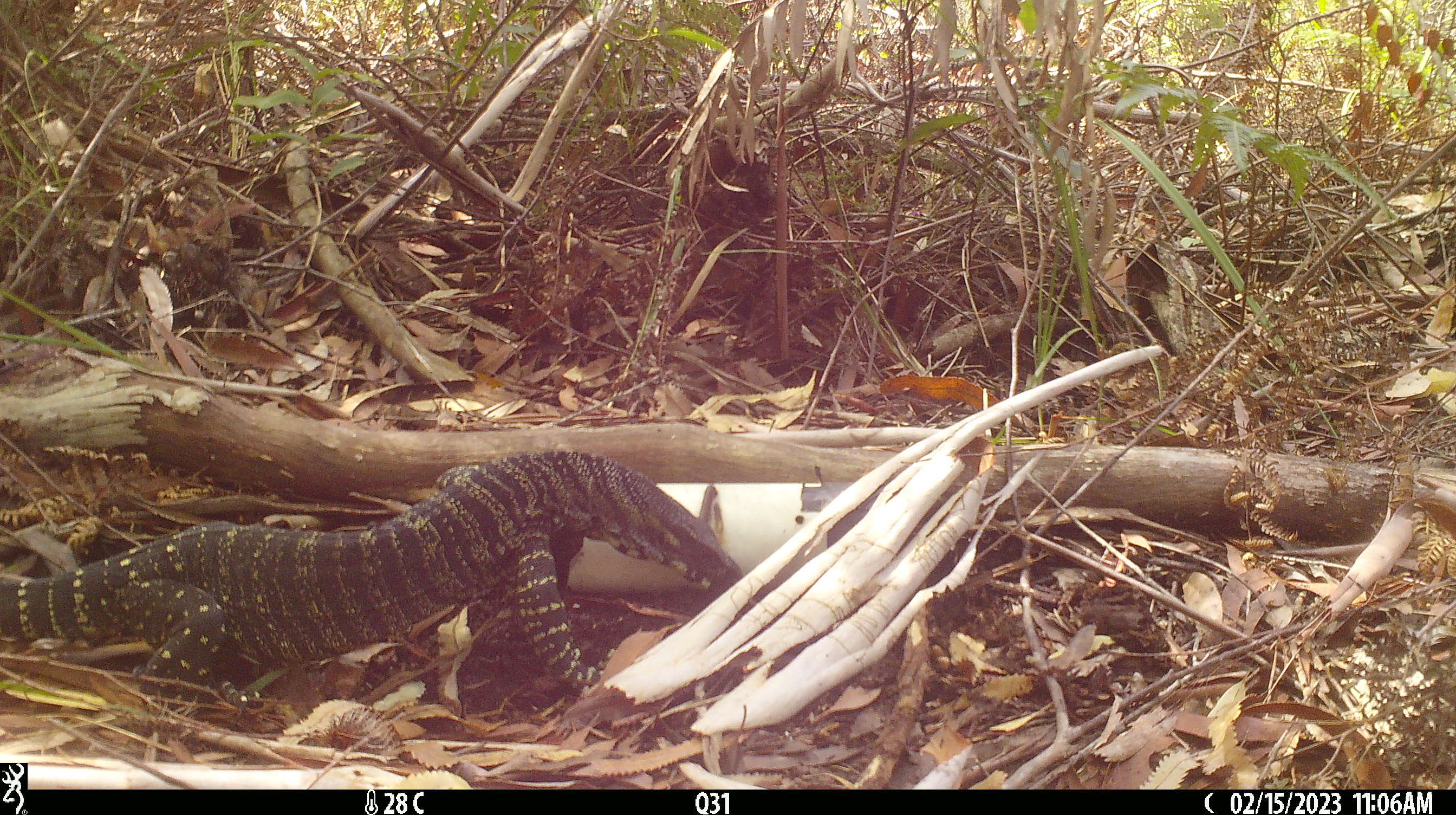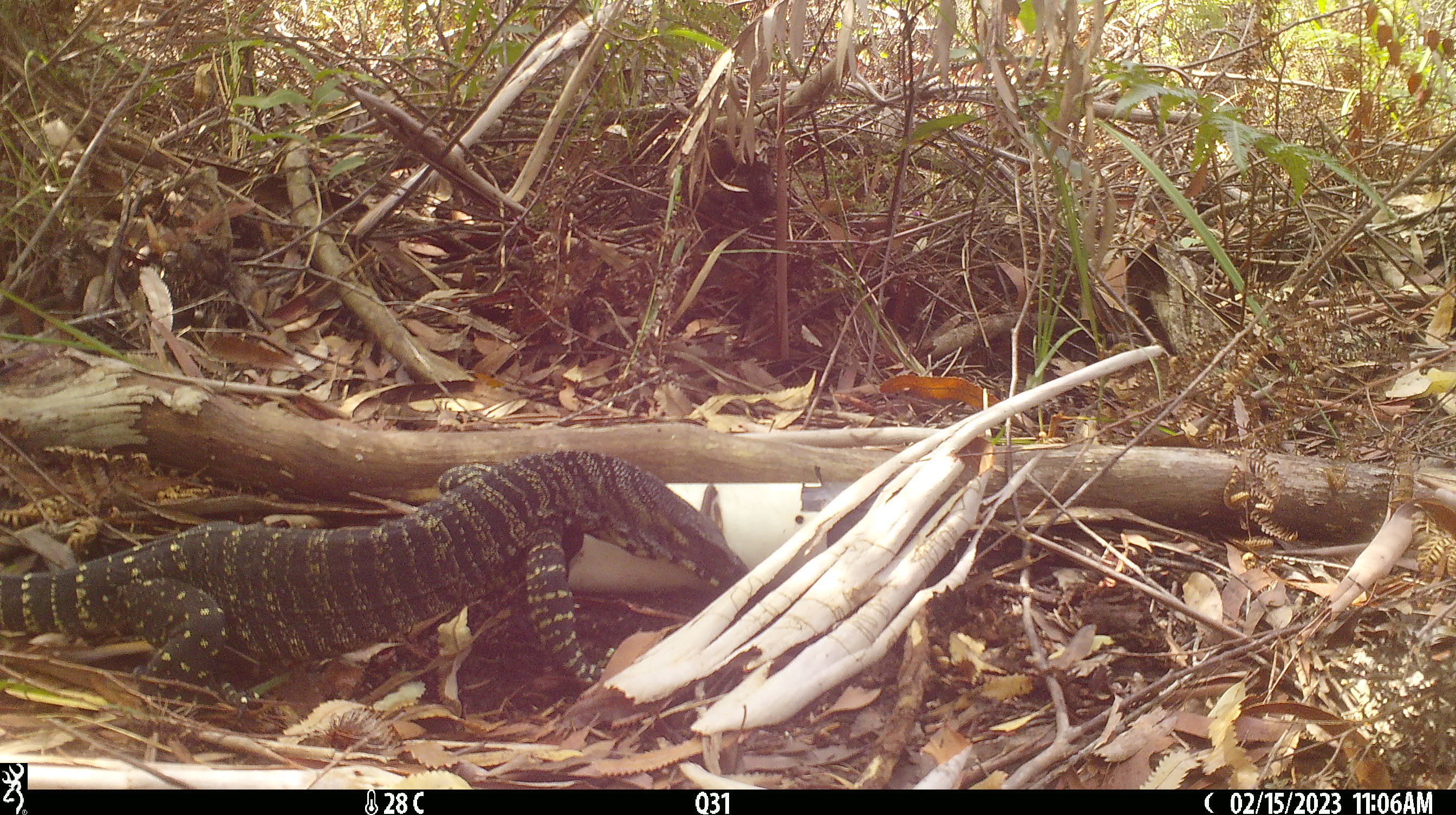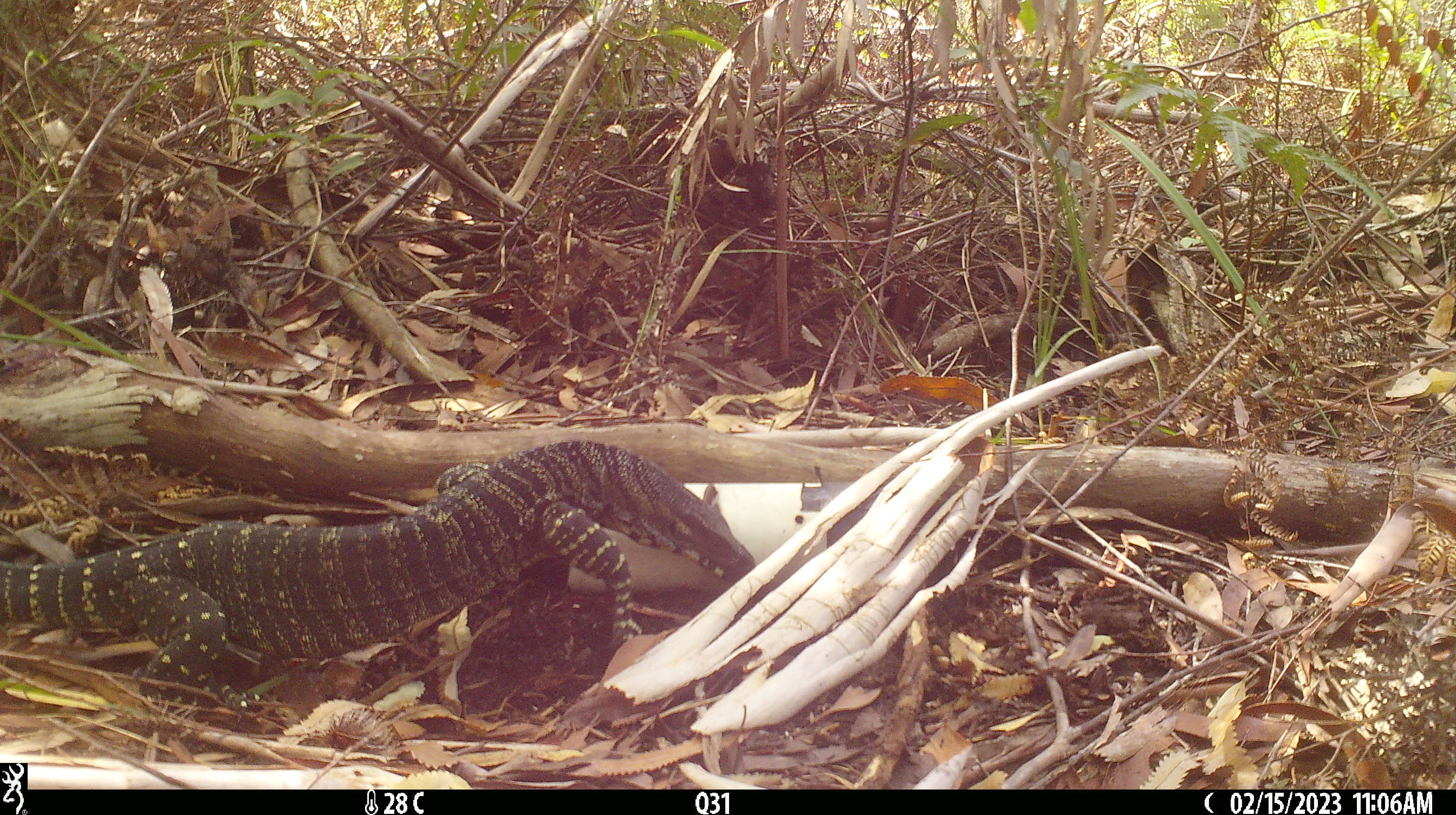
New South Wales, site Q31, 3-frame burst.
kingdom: Animalia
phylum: Chordata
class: Reptilia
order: Squamata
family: Varanidae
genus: Varanus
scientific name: Varanus varius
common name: lace monitor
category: goanna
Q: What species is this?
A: Goanna (lace monitor) (Varanus varius).